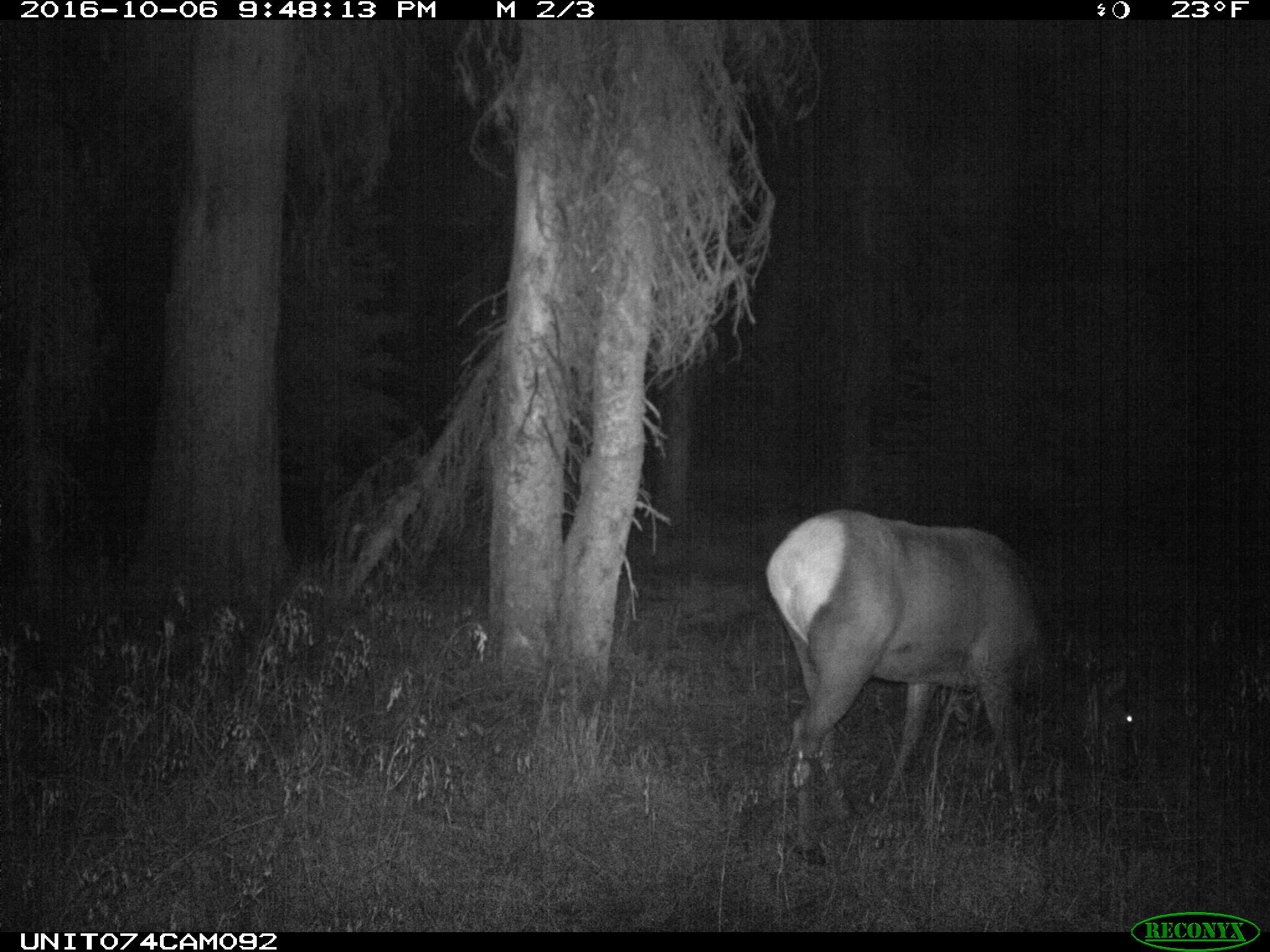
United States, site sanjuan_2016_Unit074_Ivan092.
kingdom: Animalia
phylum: Chordata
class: Mammalia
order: Artiodactyla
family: Cervidae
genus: Cervus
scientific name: Cervus elaphus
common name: red deer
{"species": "Cervus elaphus (red deer)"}